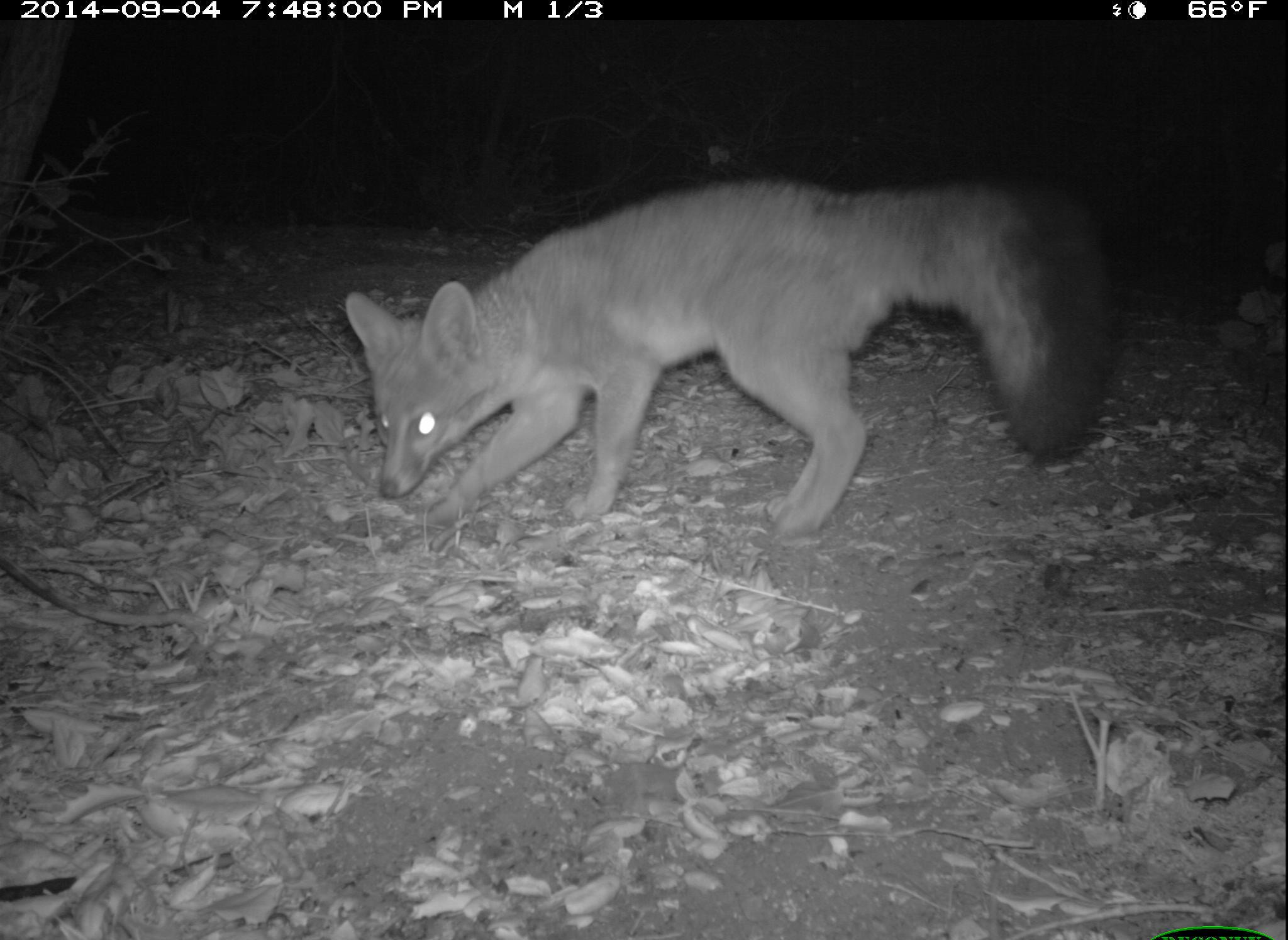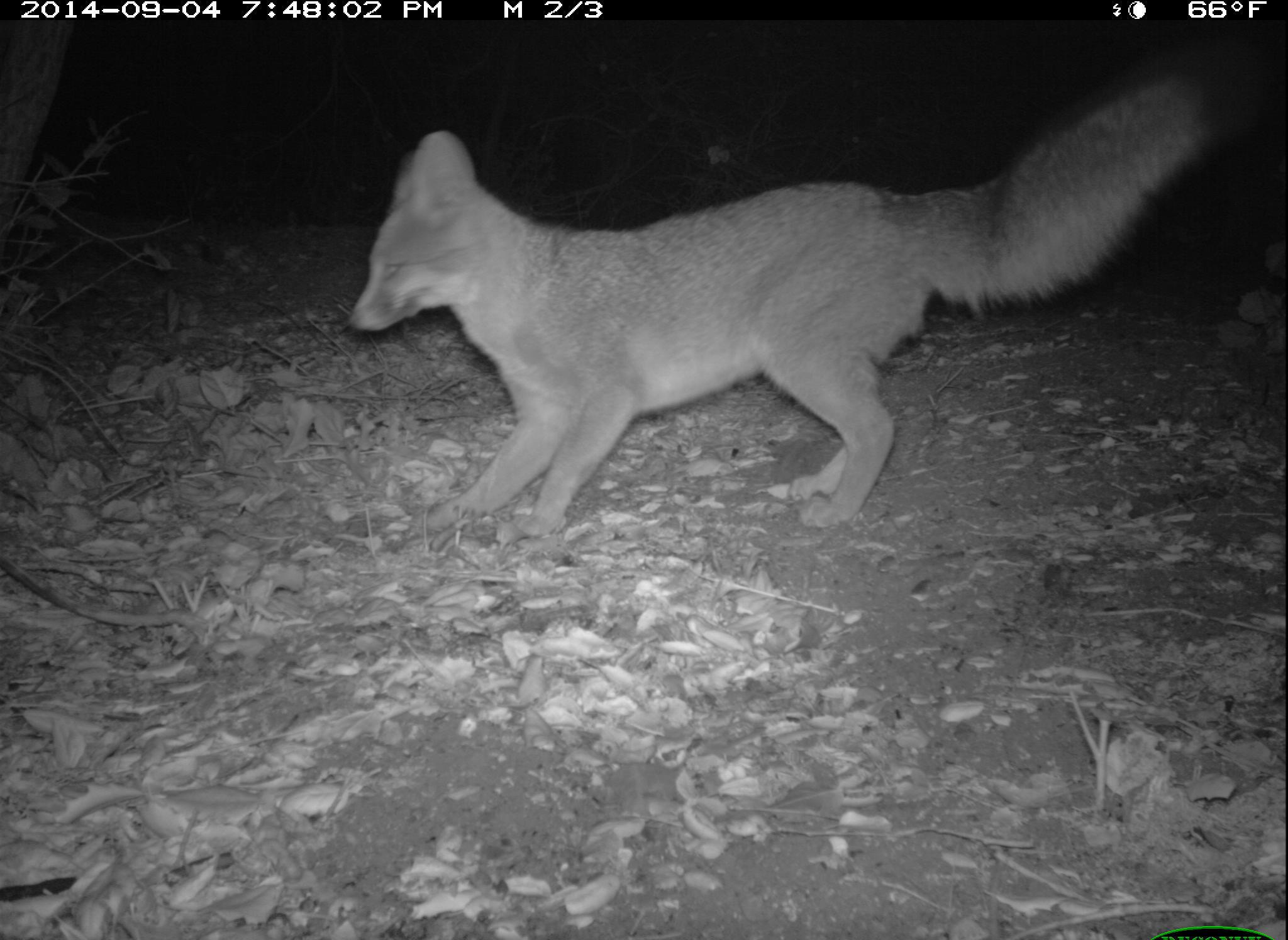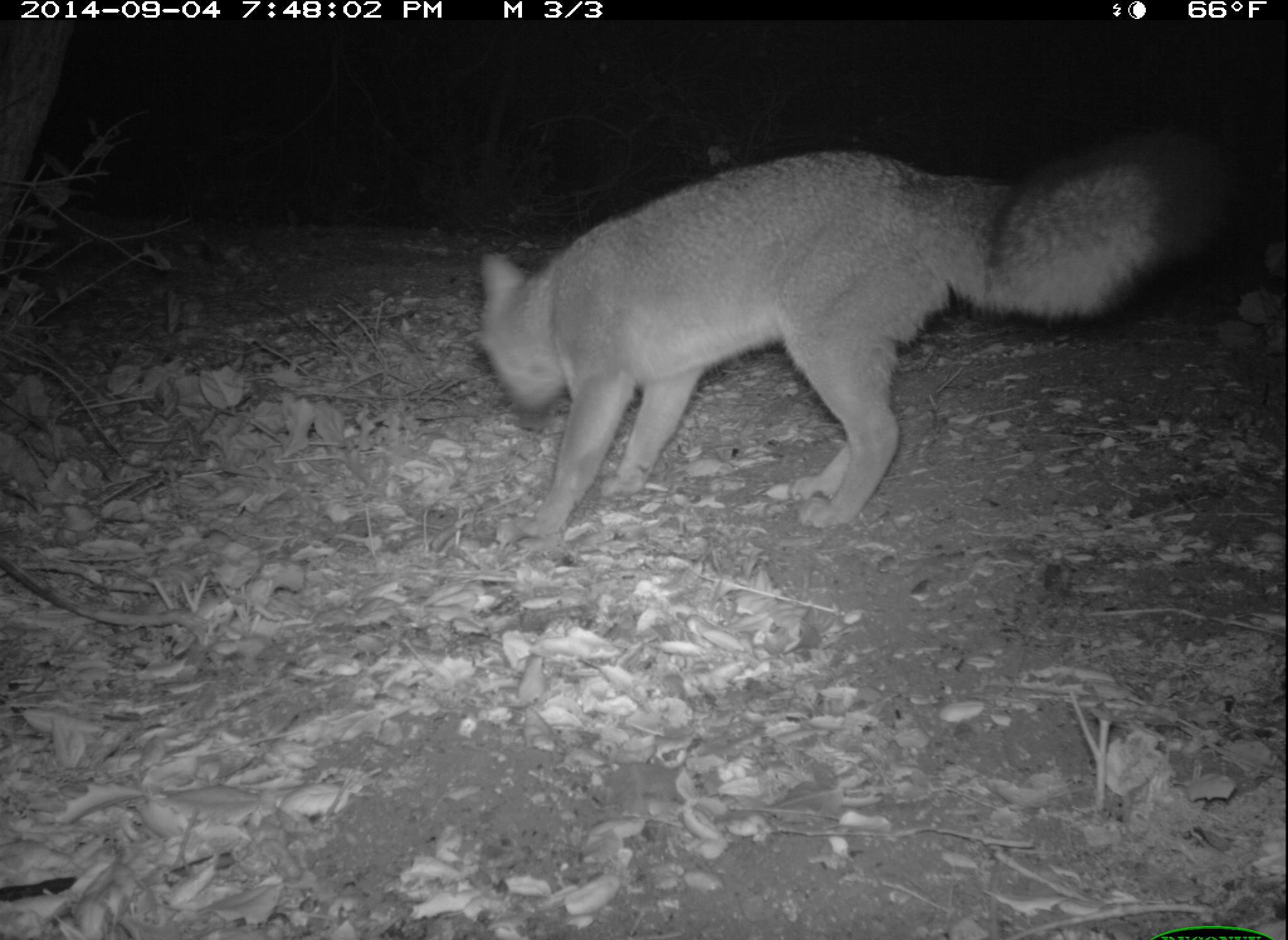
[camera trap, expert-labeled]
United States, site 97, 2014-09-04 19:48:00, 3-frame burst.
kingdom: Animalia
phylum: Chordata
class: Mammalia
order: Carnivora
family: Canidae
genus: Urocyon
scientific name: Urocyon cinereoargenteus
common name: gray fox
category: fox